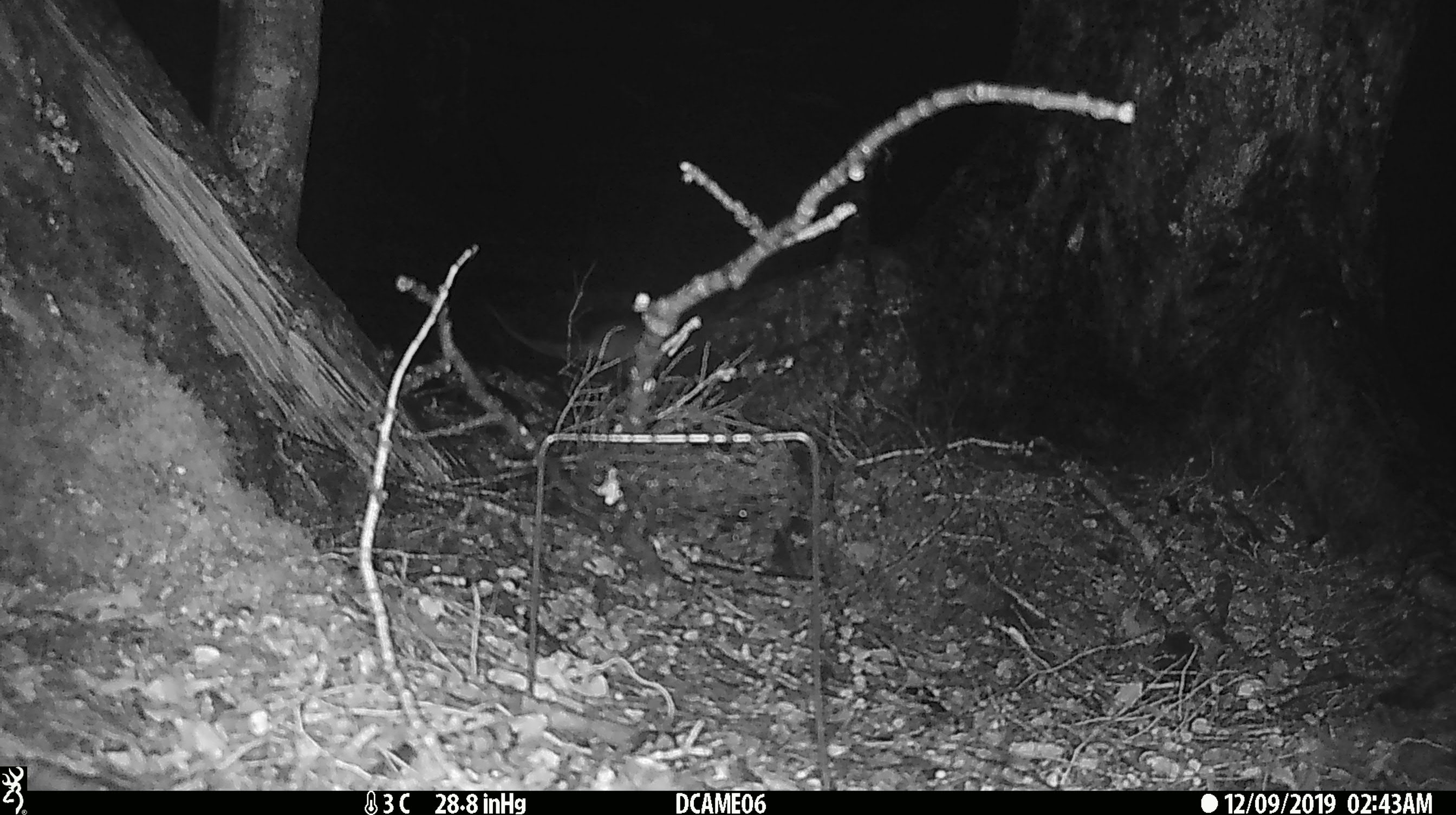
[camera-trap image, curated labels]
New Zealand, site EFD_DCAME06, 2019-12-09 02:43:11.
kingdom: Animalia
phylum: Chordata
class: Mammalia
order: Rodentia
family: Muridae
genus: Mus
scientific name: Mus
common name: mouse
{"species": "mouse (Mus)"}